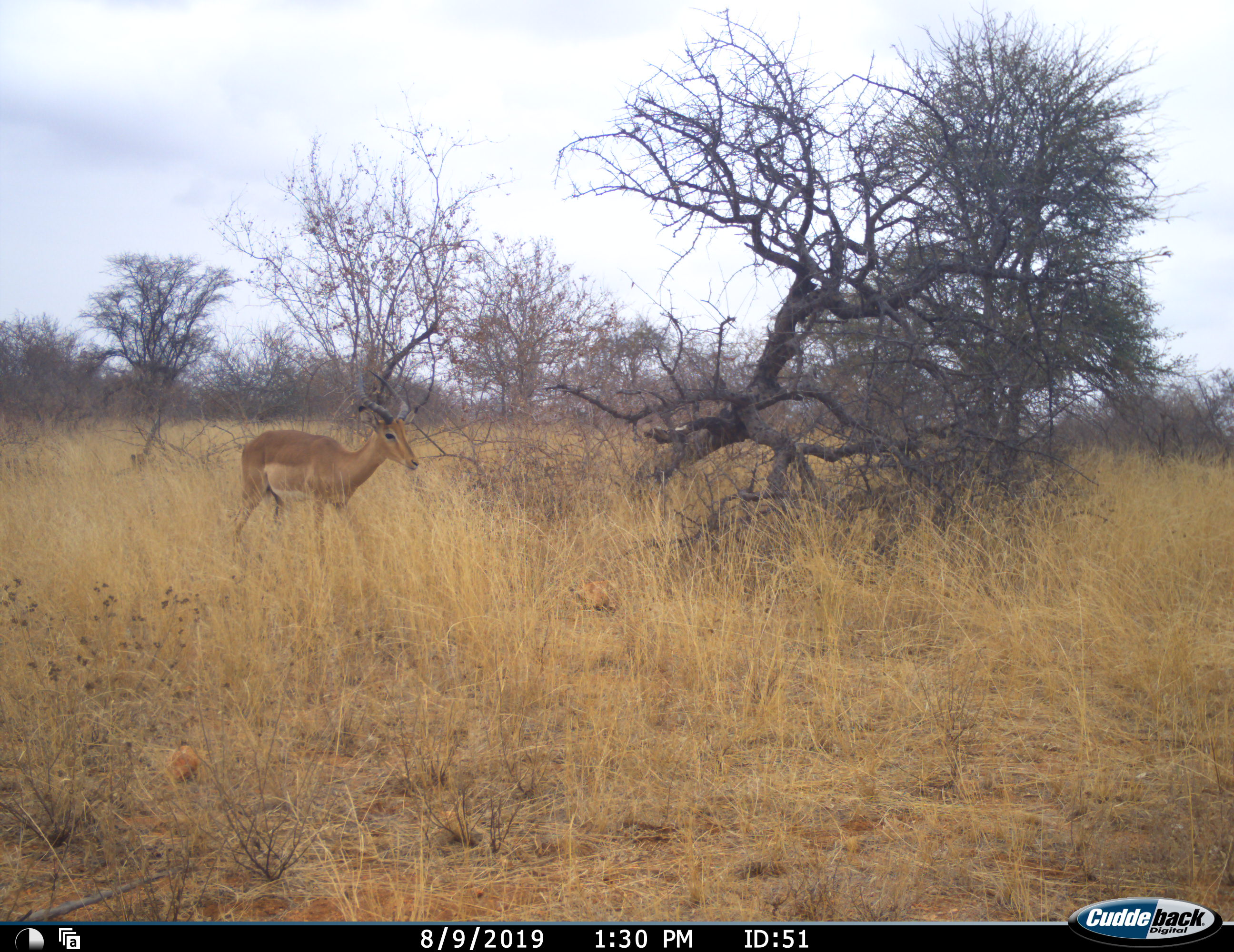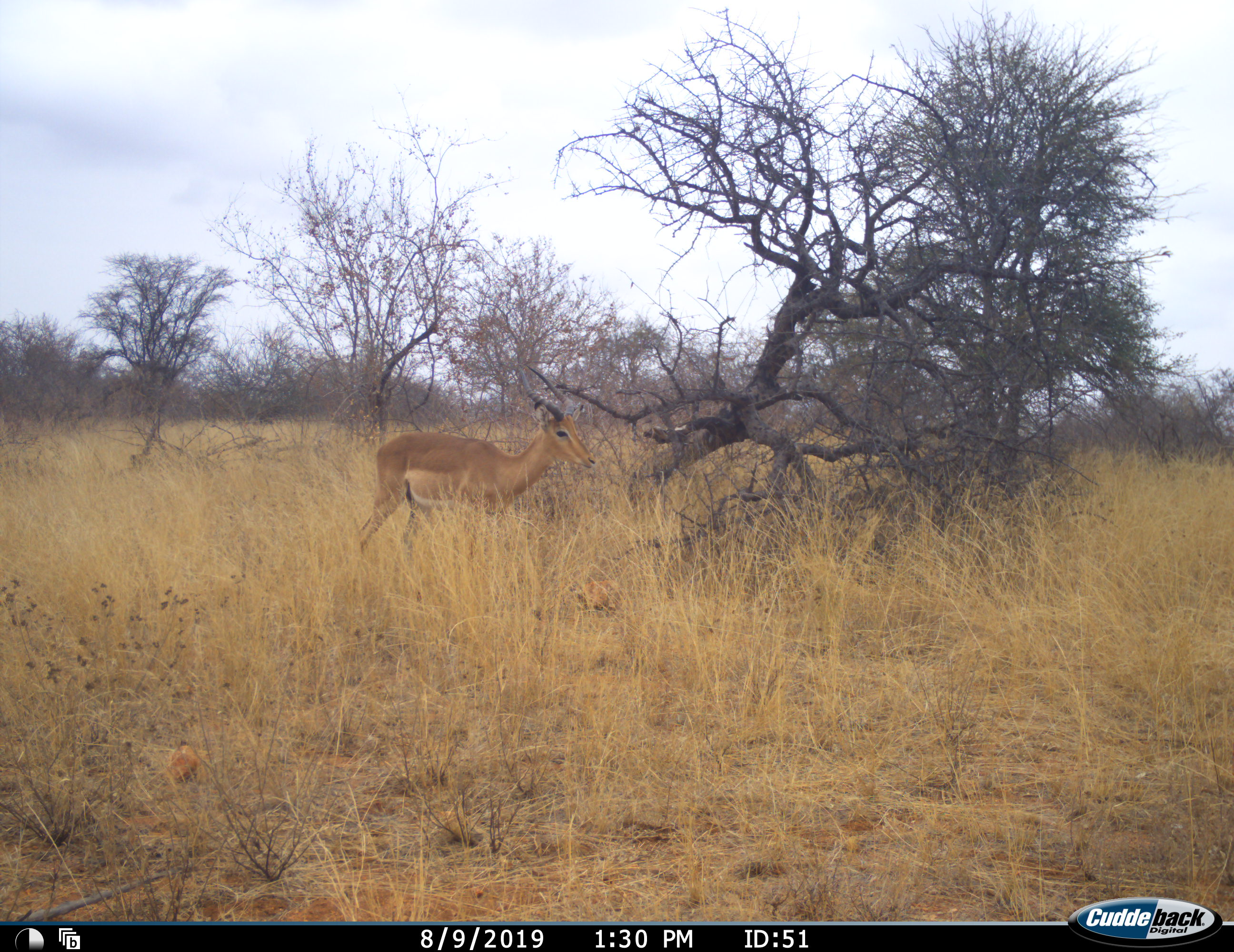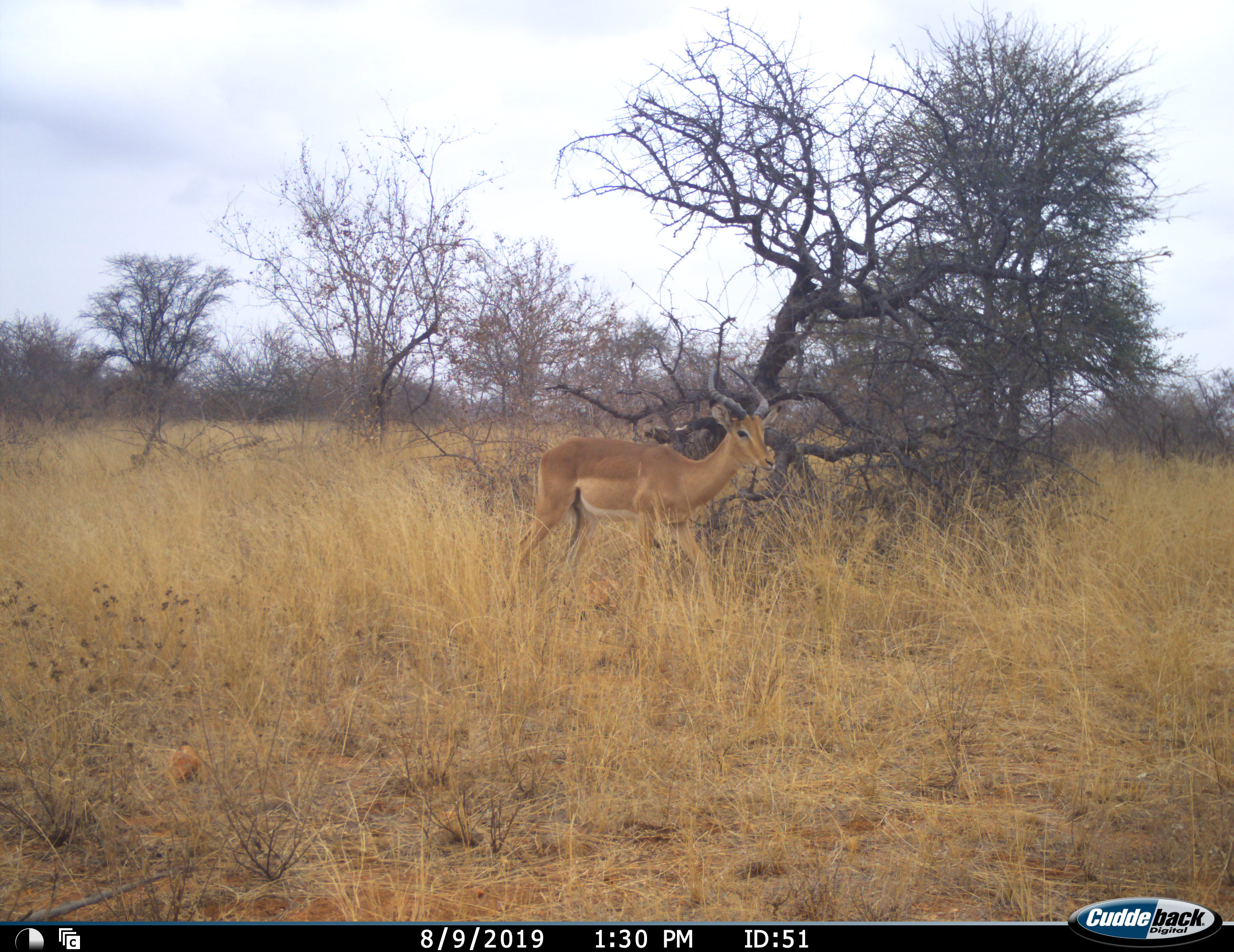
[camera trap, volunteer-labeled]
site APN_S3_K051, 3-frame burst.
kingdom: Animalia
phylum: Chordata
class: Mammalia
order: Artiodactyla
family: Bovidae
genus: Aepyceros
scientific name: Aepyceros melampus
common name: impala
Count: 1.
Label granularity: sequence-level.